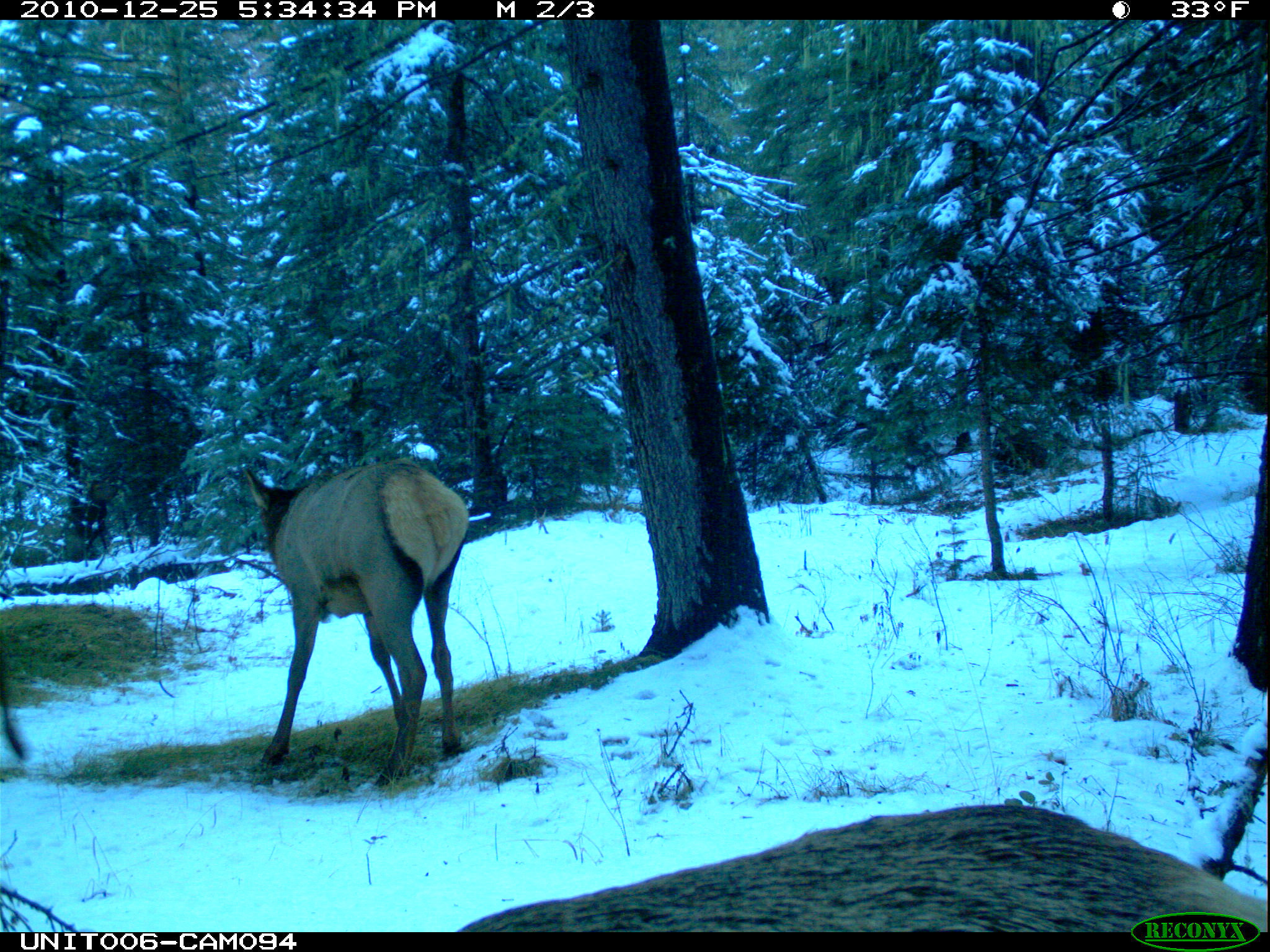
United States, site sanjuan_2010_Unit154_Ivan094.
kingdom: Animalia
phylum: Chordata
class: Mammalia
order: Artiodactyla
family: Cervidae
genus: Cervus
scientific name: Cervus elaphus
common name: red deer